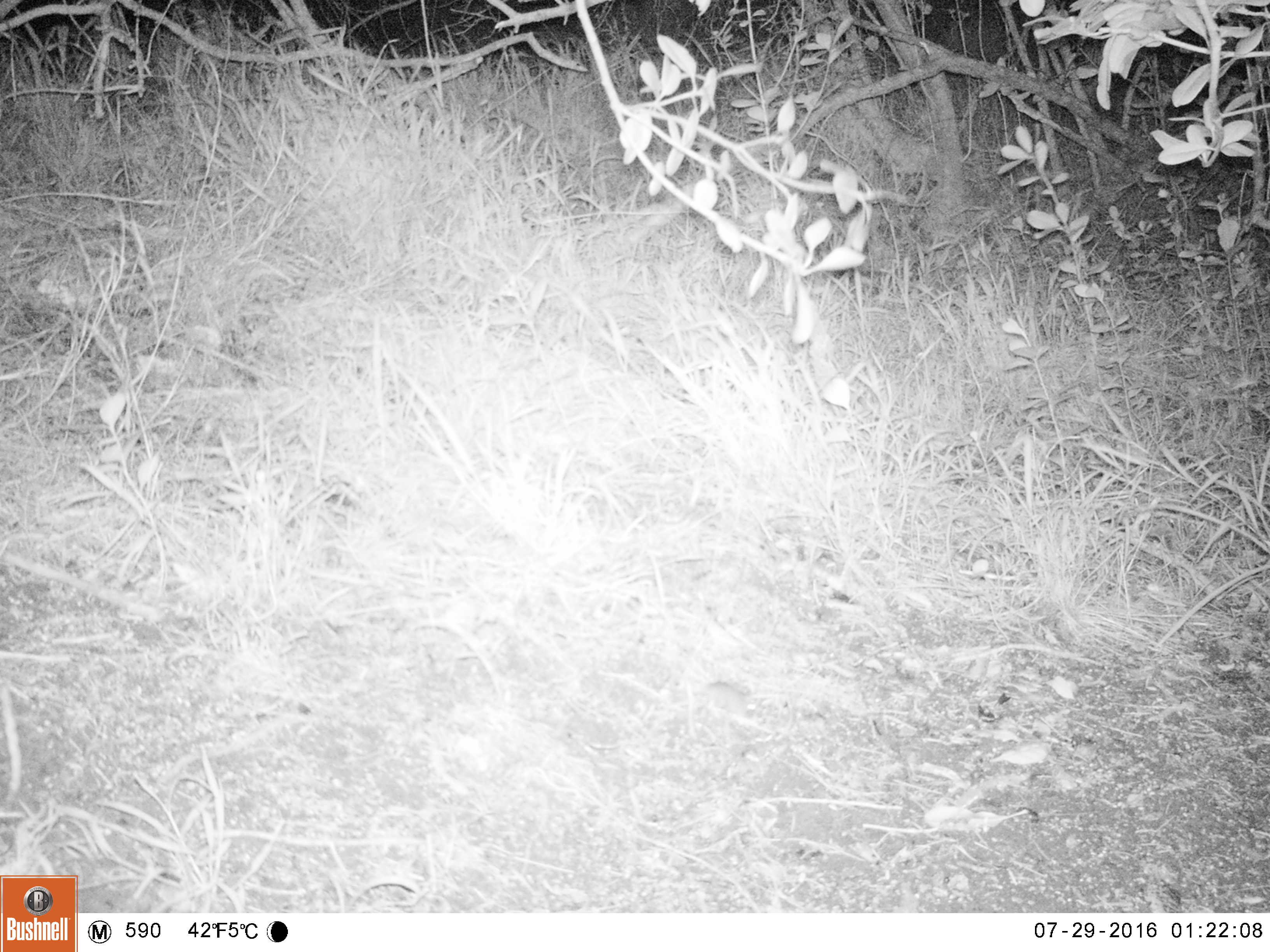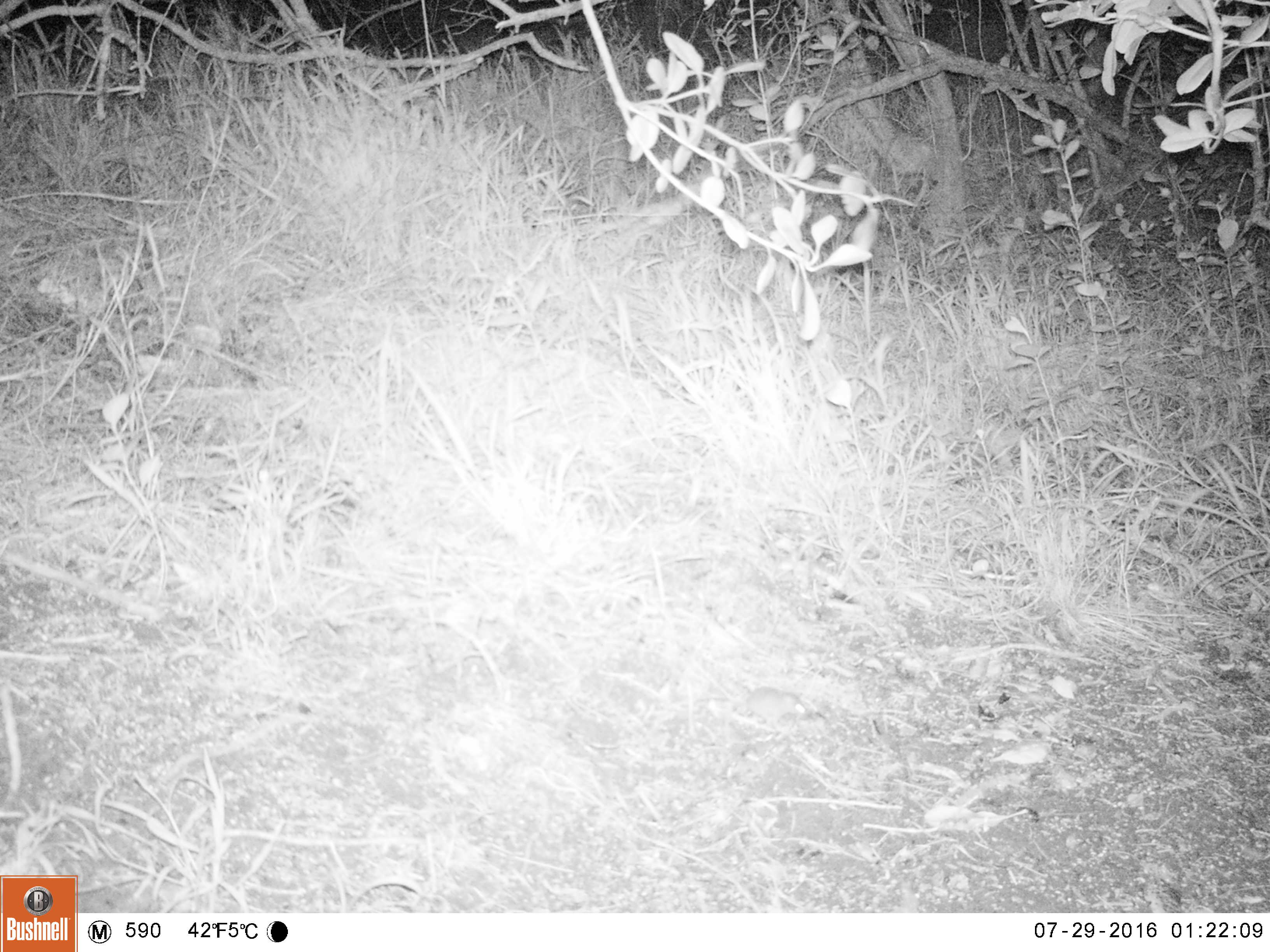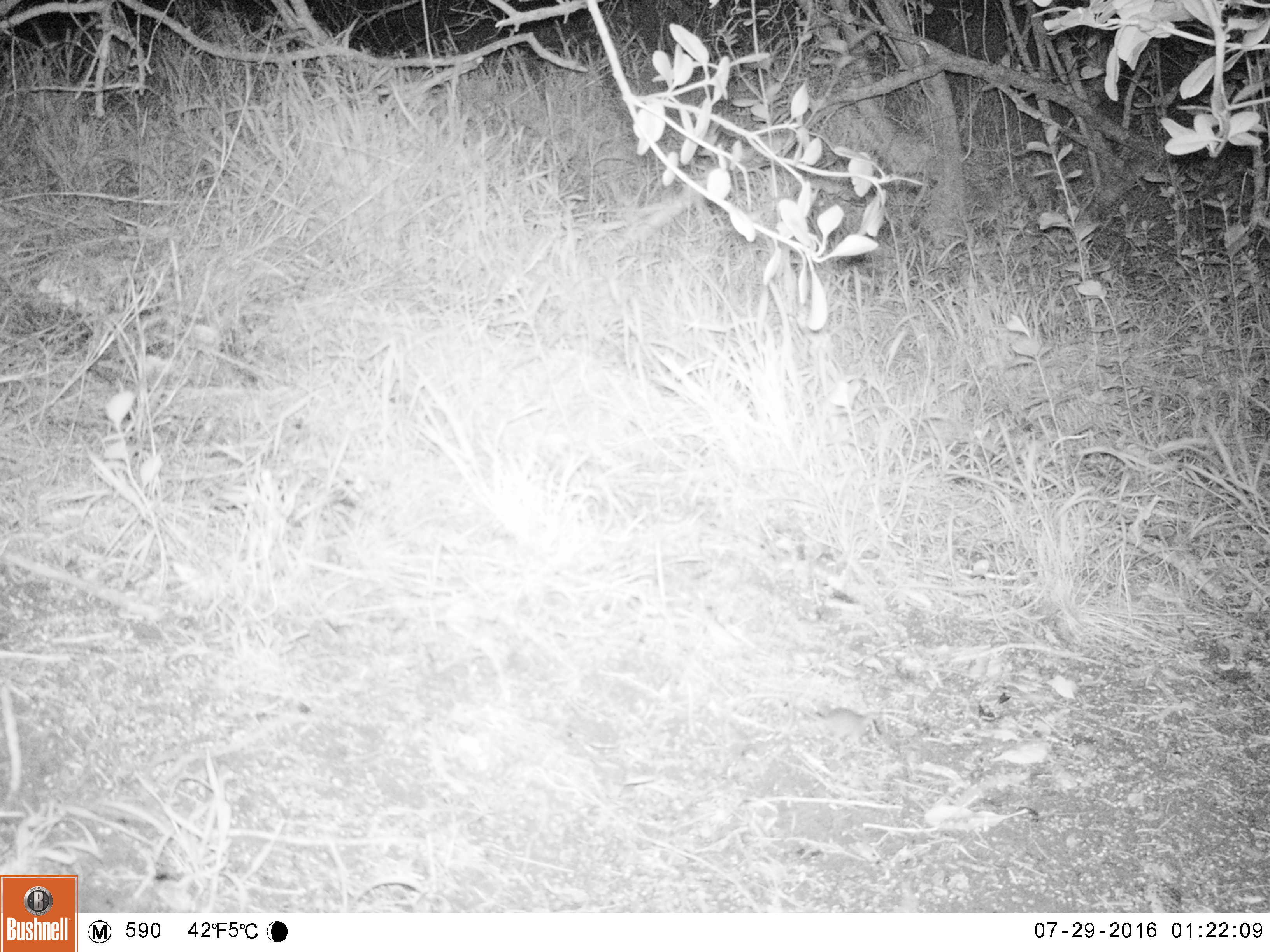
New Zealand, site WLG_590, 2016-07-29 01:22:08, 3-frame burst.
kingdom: Animalia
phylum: Chordata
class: Mammalia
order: Rodentia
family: Muridae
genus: Mus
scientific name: Mus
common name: mouse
Mouse (Mus).